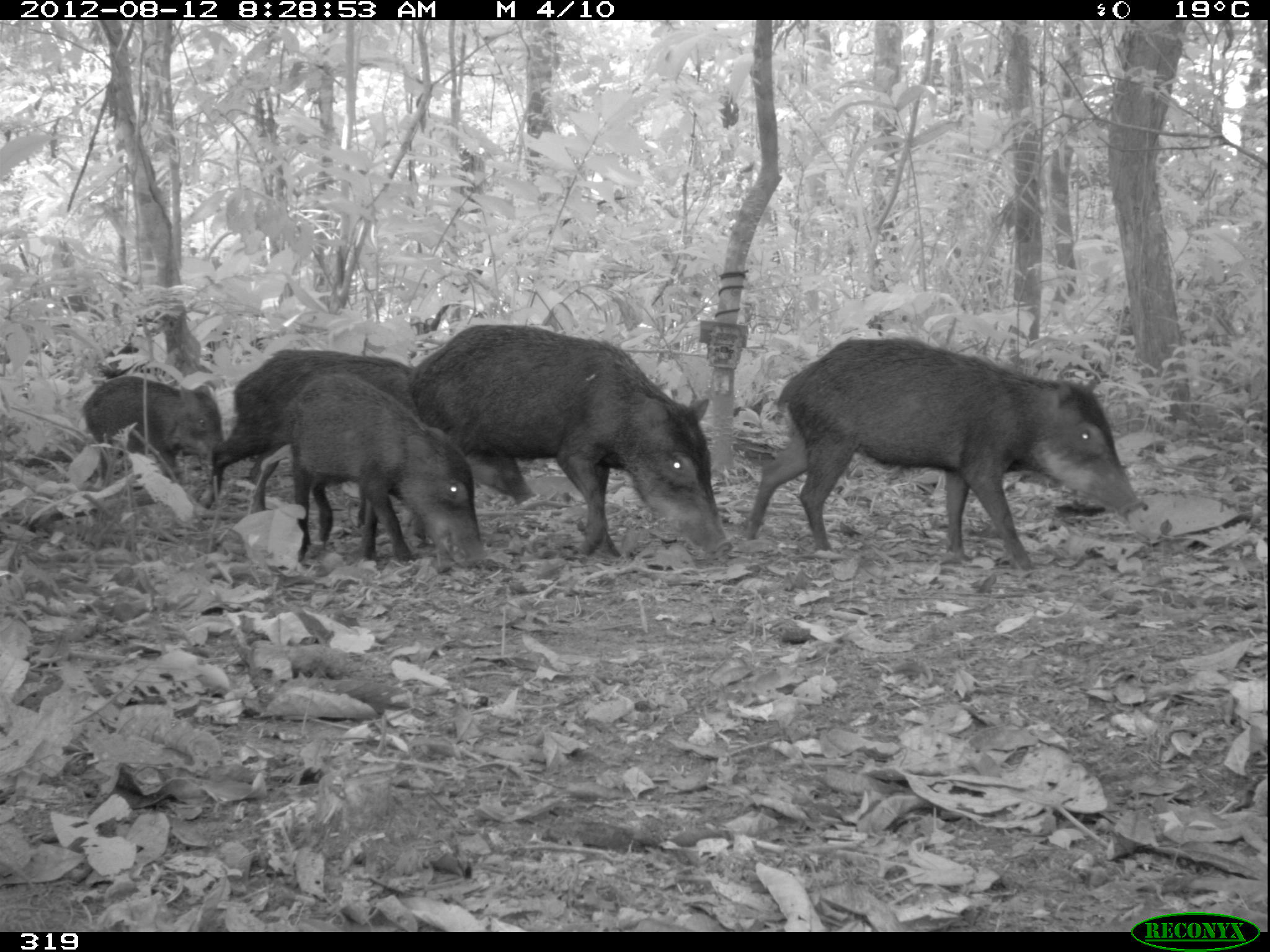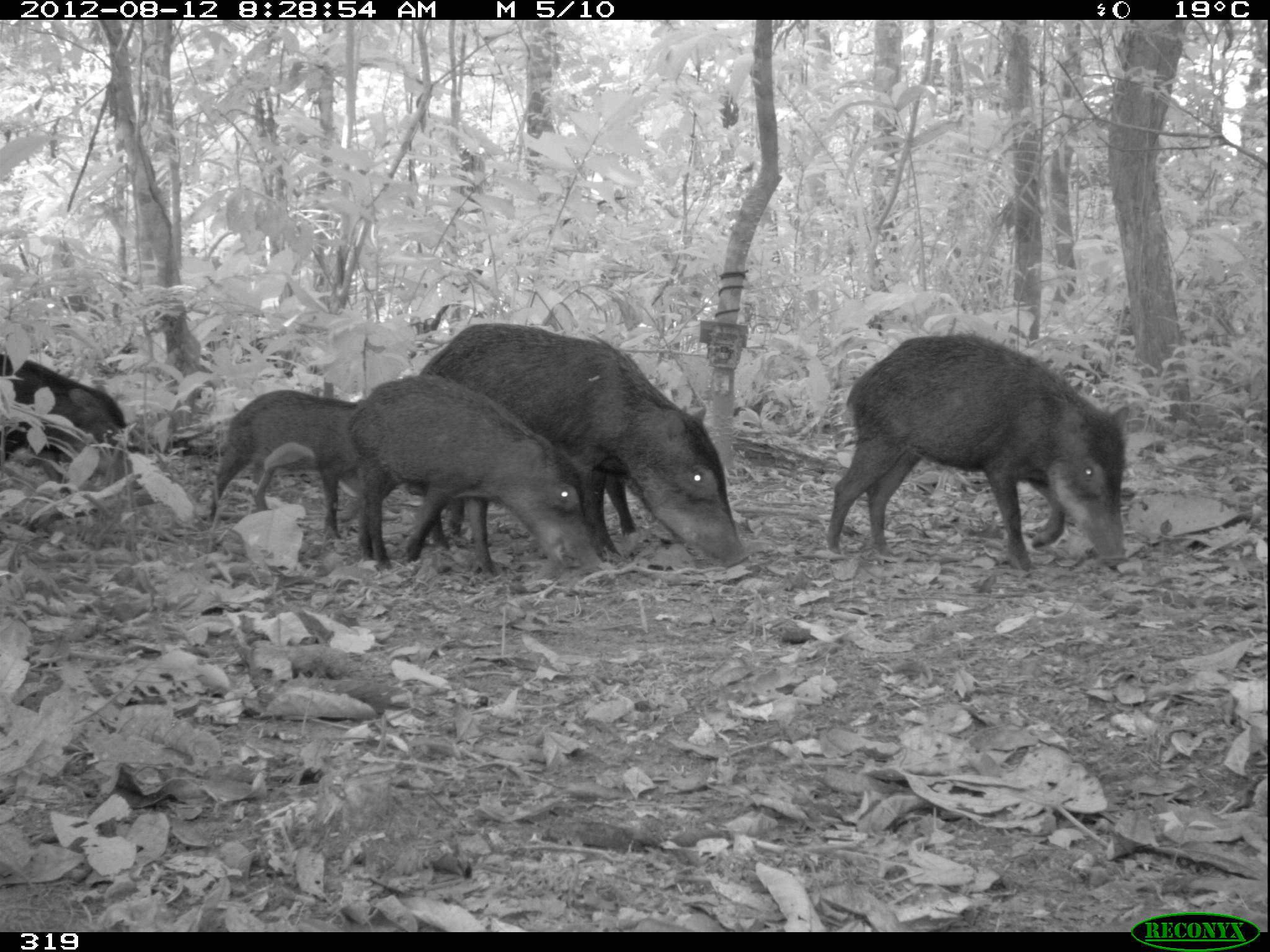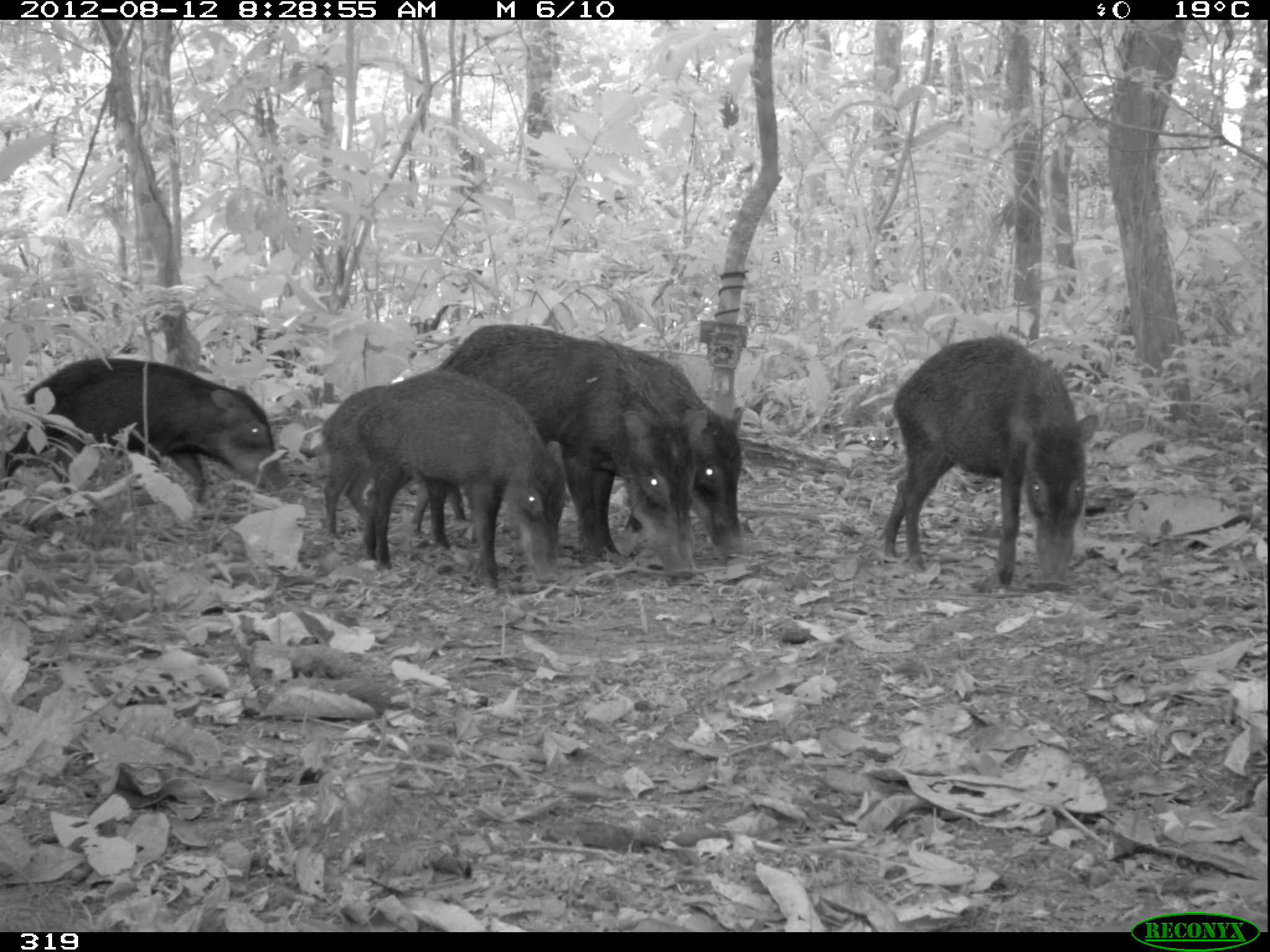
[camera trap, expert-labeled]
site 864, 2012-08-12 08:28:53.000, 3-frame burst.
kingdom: Animalia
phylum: Chordata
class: Mammalia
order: Artiodactyla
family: Tayassuidae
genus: Tayassu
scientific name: Tayassu pecari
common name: white-lipped peccary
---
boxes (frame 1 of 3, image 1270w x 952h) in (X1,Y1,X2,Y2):
tayassu pecari: (740,333,1144,571); (410,321,733,564); (194,350,535,530); (287,376,490,569); (78,371,225,486)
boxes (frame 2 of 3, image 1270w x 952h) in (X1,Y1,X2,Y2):
tayassu pecari: (416,321,748,571); (826,333,1125,569); (348,374,599,576); (196,388,428,540); (0,355,130,492)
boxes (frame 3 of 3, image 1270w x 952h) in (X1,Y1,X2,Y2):
tayassu pecari: (436,321,696,588); (877,336,1098,588); (0,354,287,532); (354,370,569,589); (590,338,746,558); (319,384,468,540)